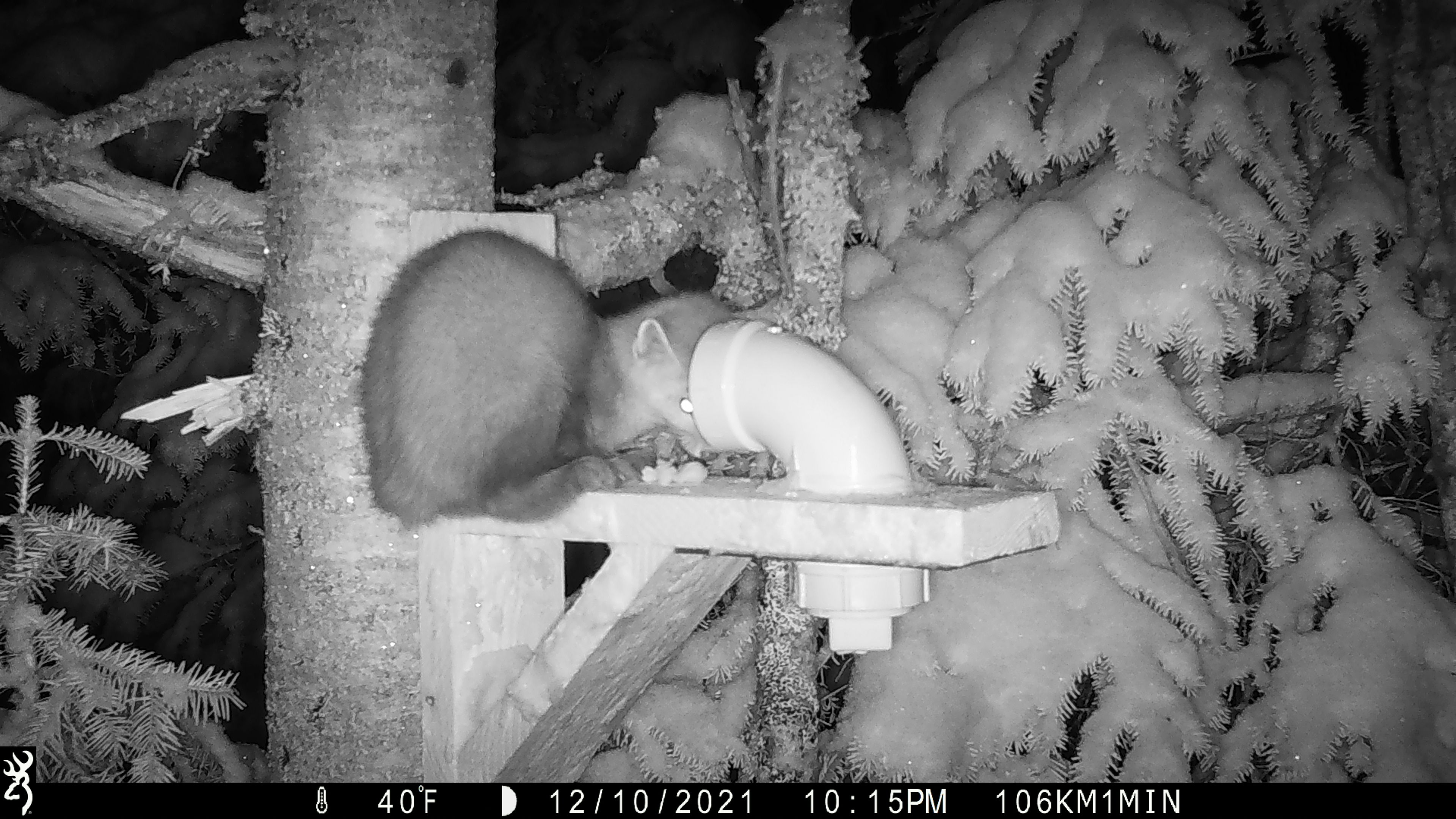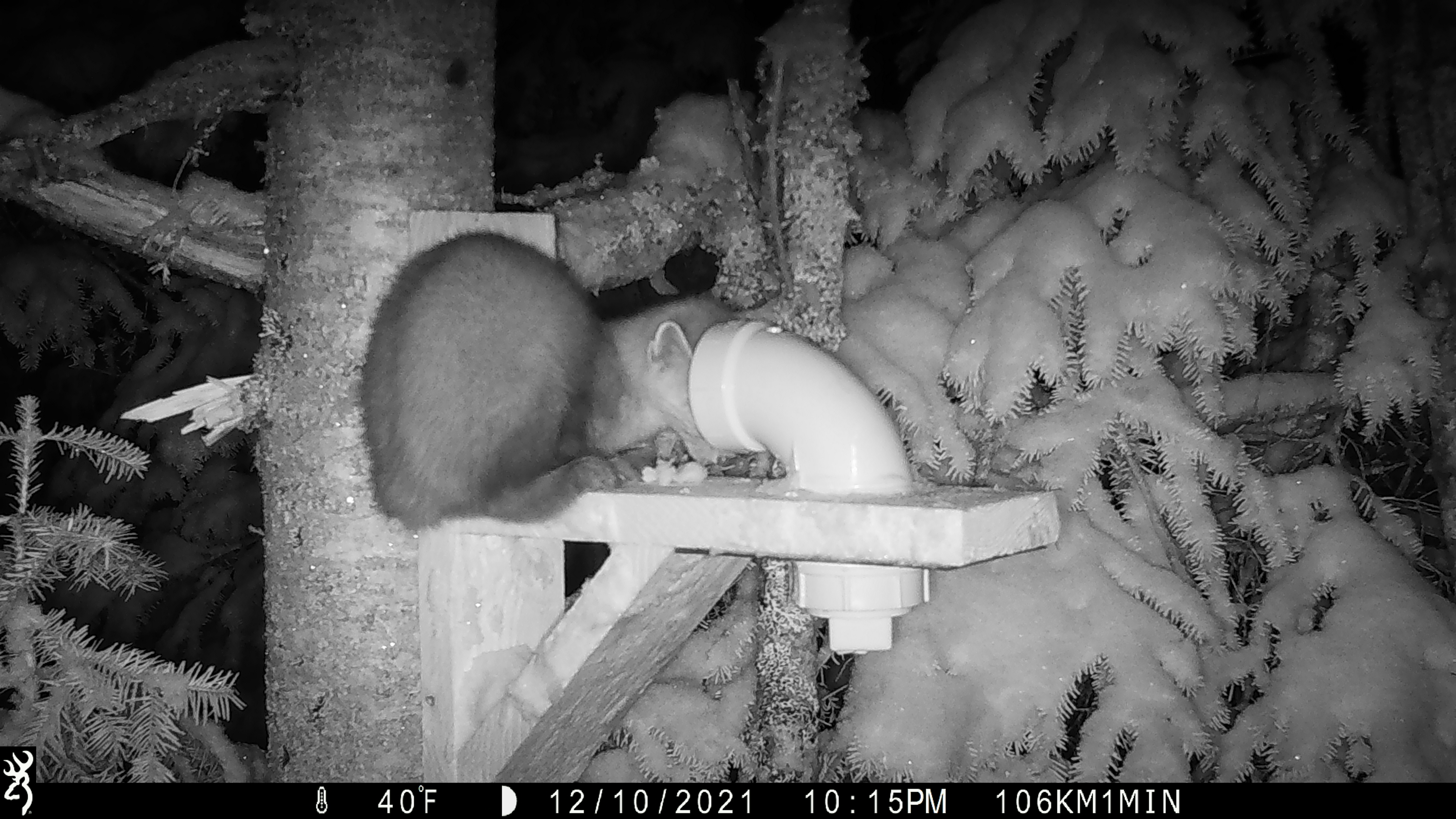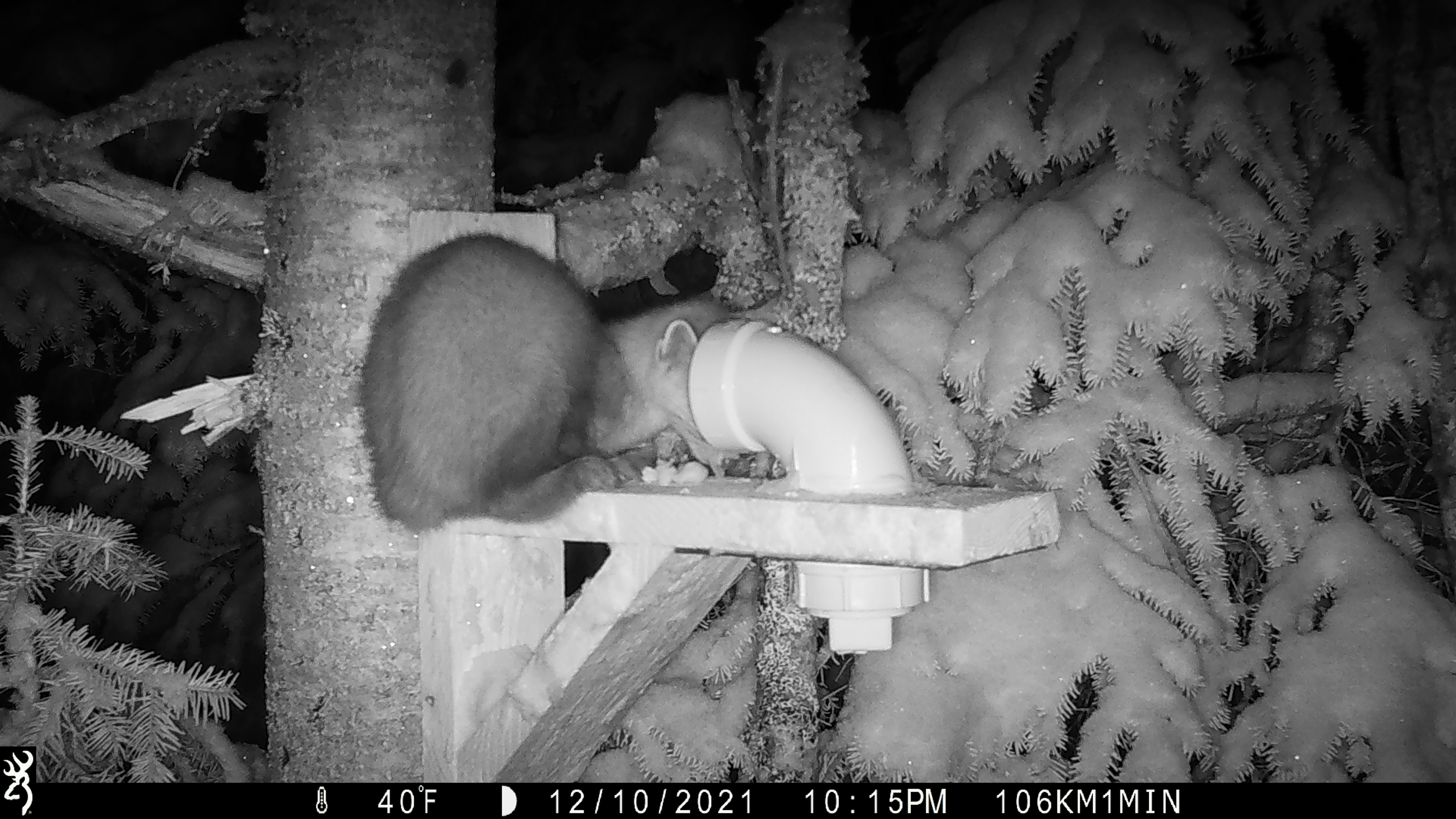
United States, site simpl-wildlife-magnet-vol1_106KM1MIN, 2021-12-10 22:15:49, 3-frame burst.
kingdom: Animalia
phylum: Chordata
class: Mammalia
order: Carnivora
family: Mustelidae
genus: Martes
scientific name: Martes americana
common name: american marten